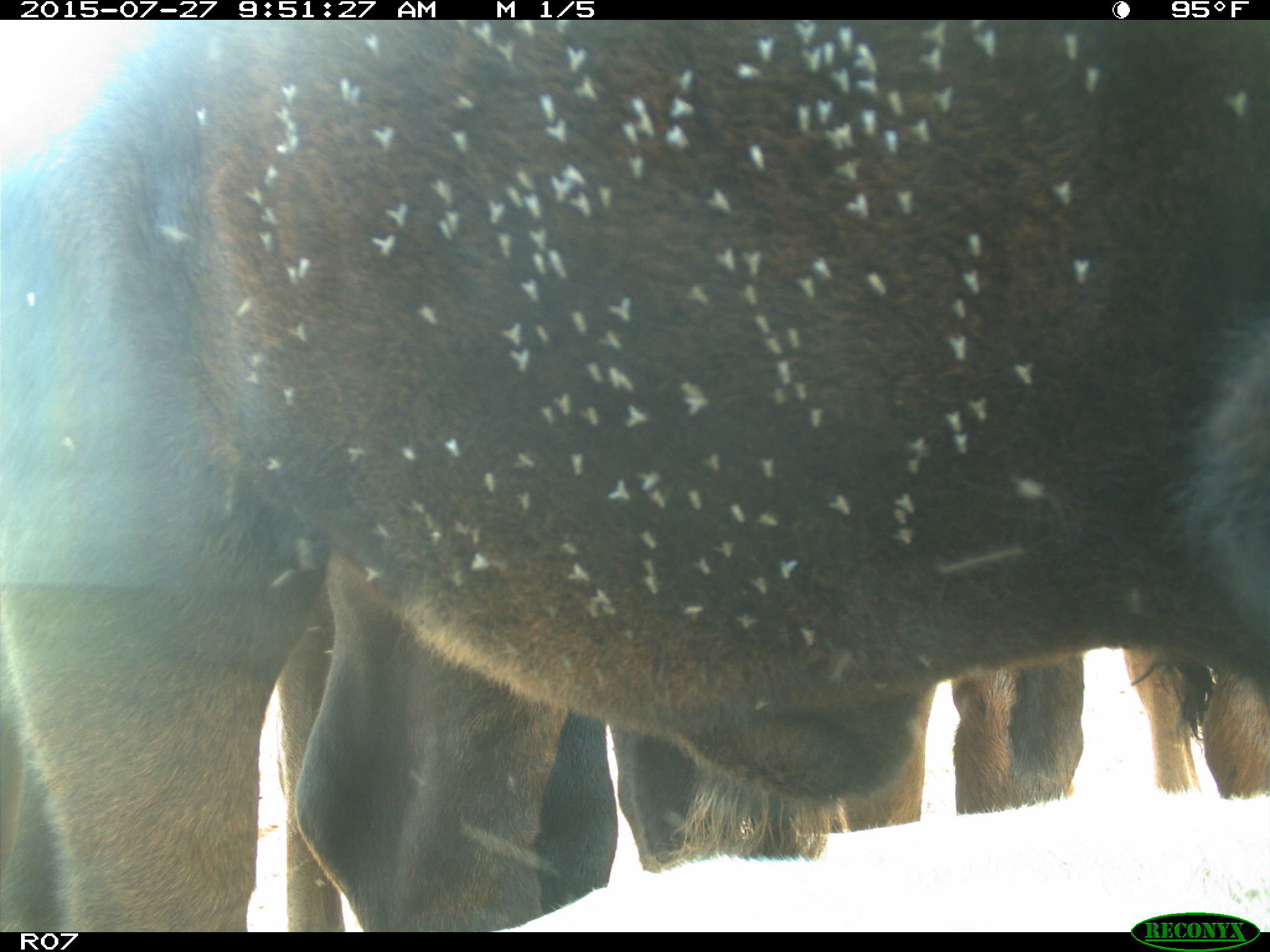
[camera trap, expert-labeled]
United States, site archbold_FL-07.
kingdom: Animalia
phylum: Chordata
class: Mammalia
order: Artiodactyla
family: Bovidae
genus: Bos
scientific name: Bos taurus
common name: domestic cow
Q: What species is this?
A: Bos taurus (domestic cow).